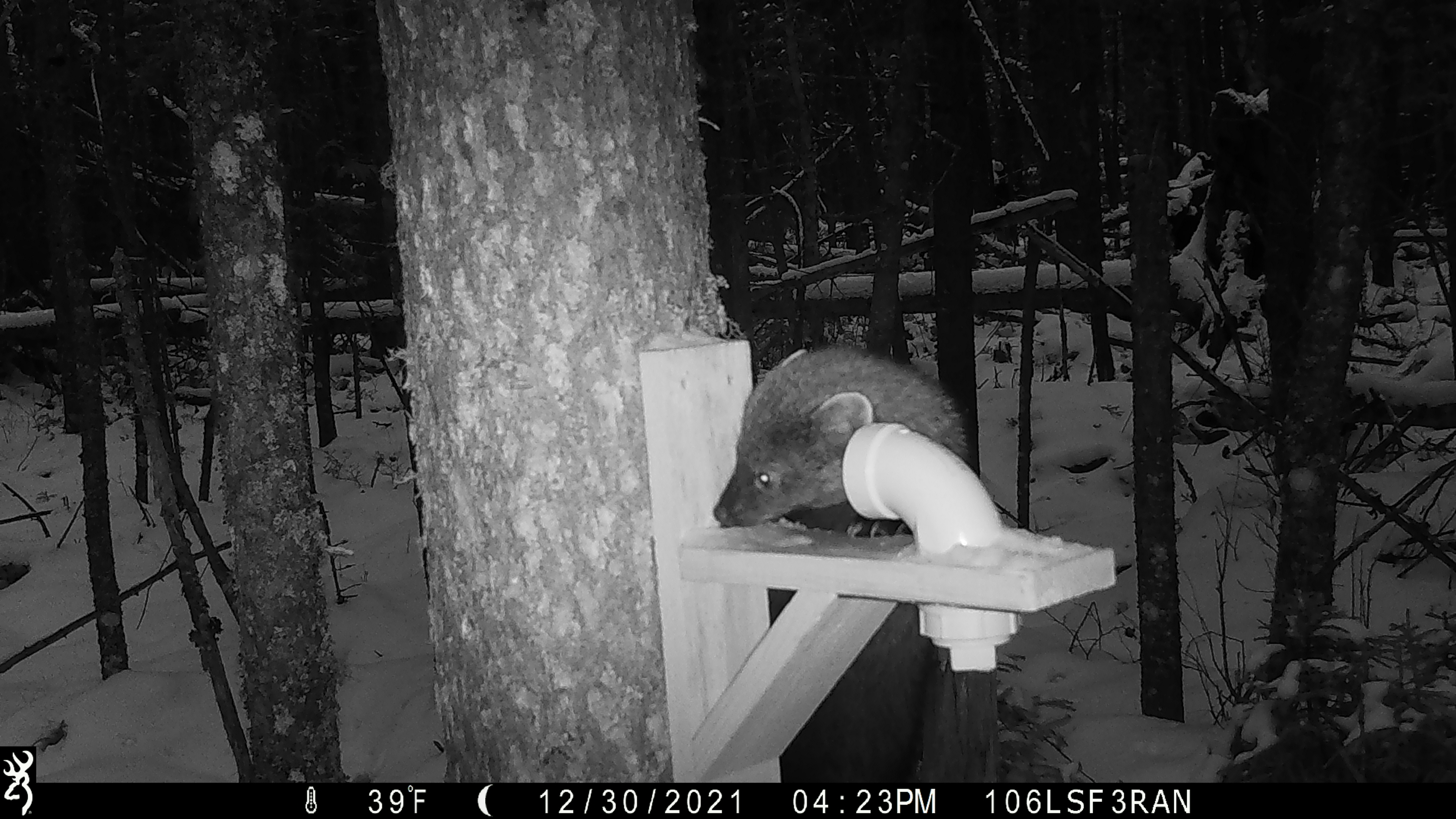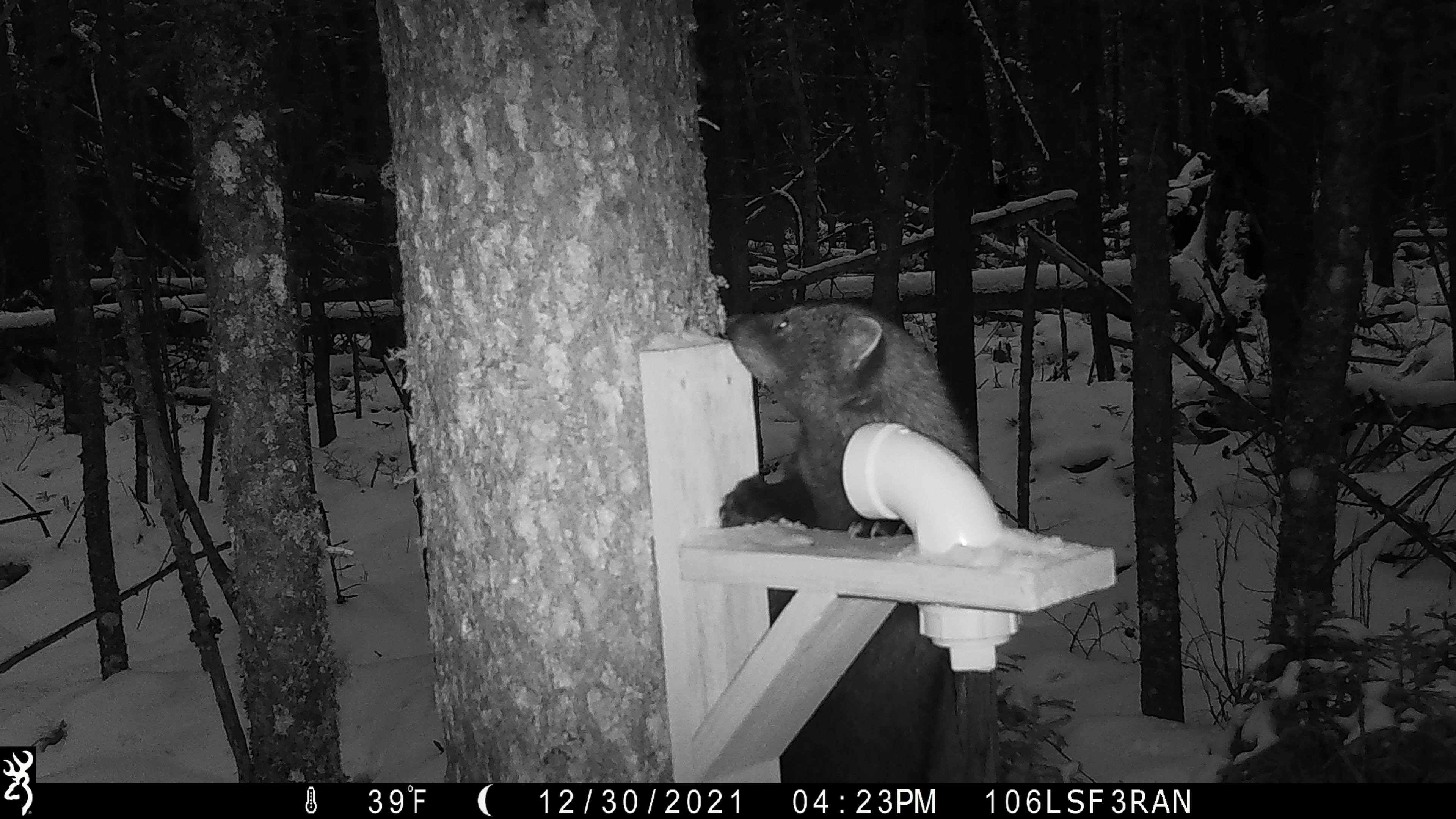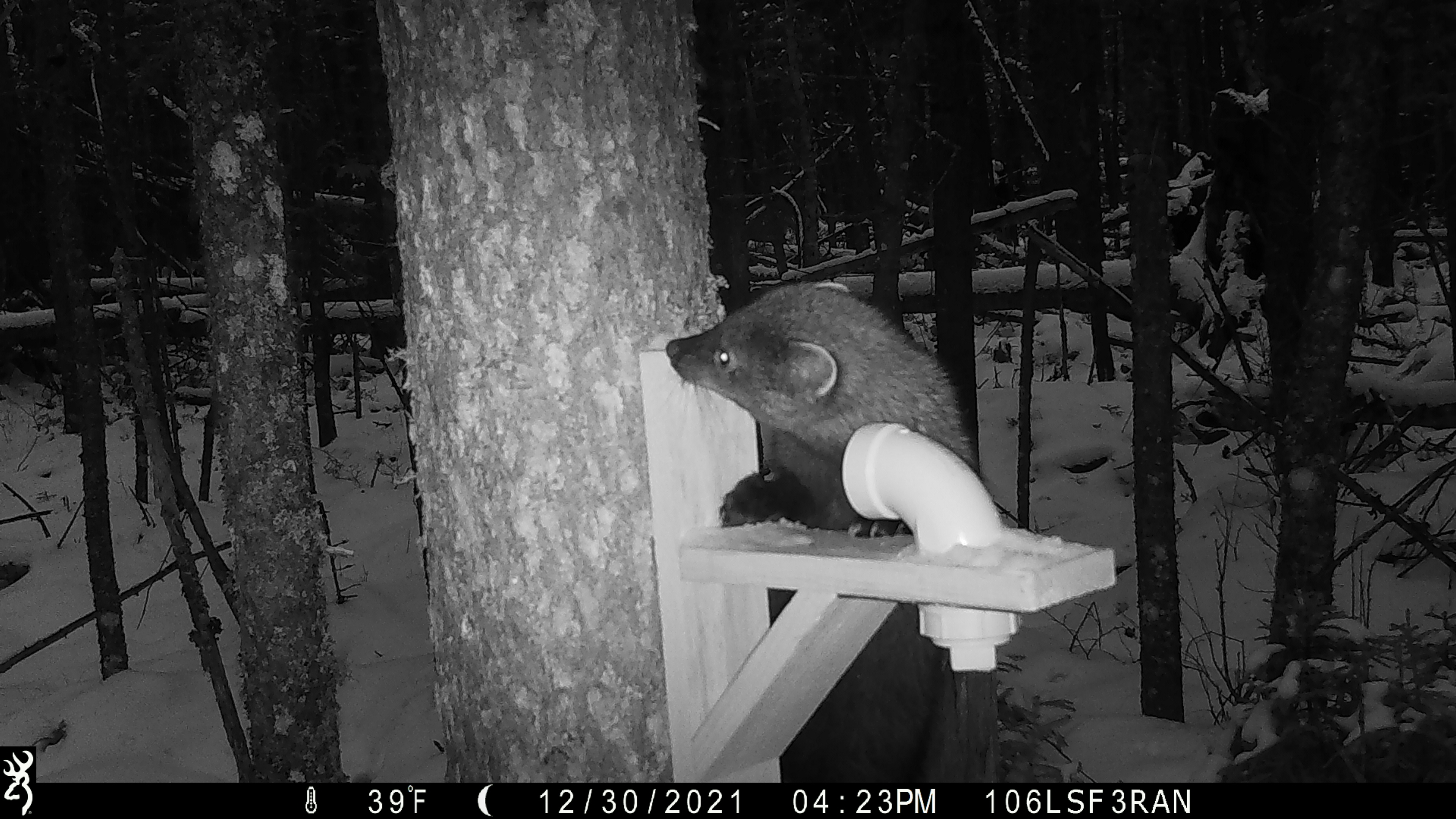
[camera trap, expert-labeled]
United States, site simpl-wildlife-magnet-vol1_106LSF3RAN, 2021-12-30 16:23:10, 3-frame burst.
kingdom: Animalia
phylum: Chordata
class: Mammalia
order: Carnivora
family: Mustelidae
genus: Pekania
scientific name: Pekania pennanti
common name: fisher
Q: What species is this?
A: Fisher (Pekania pennanti).